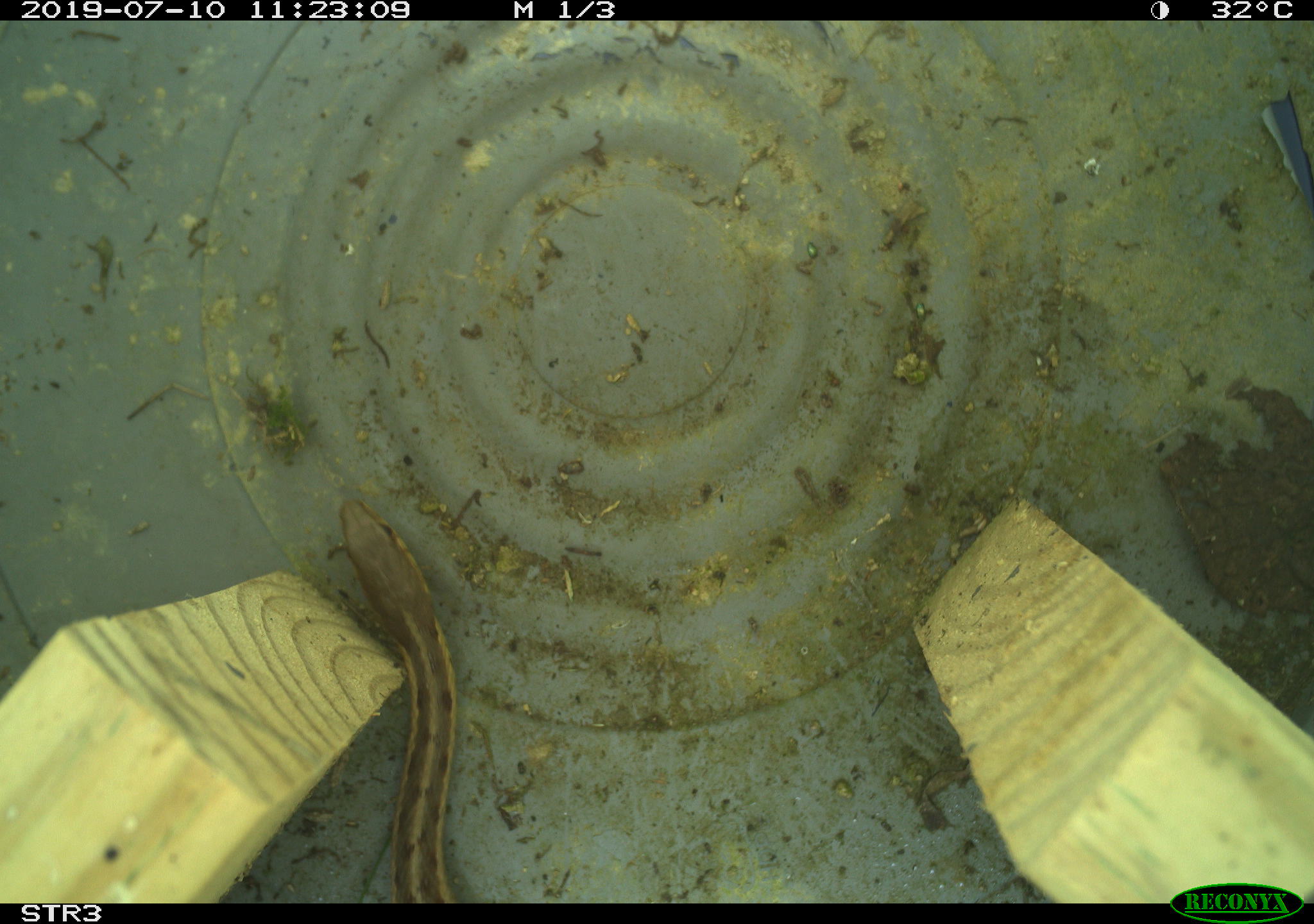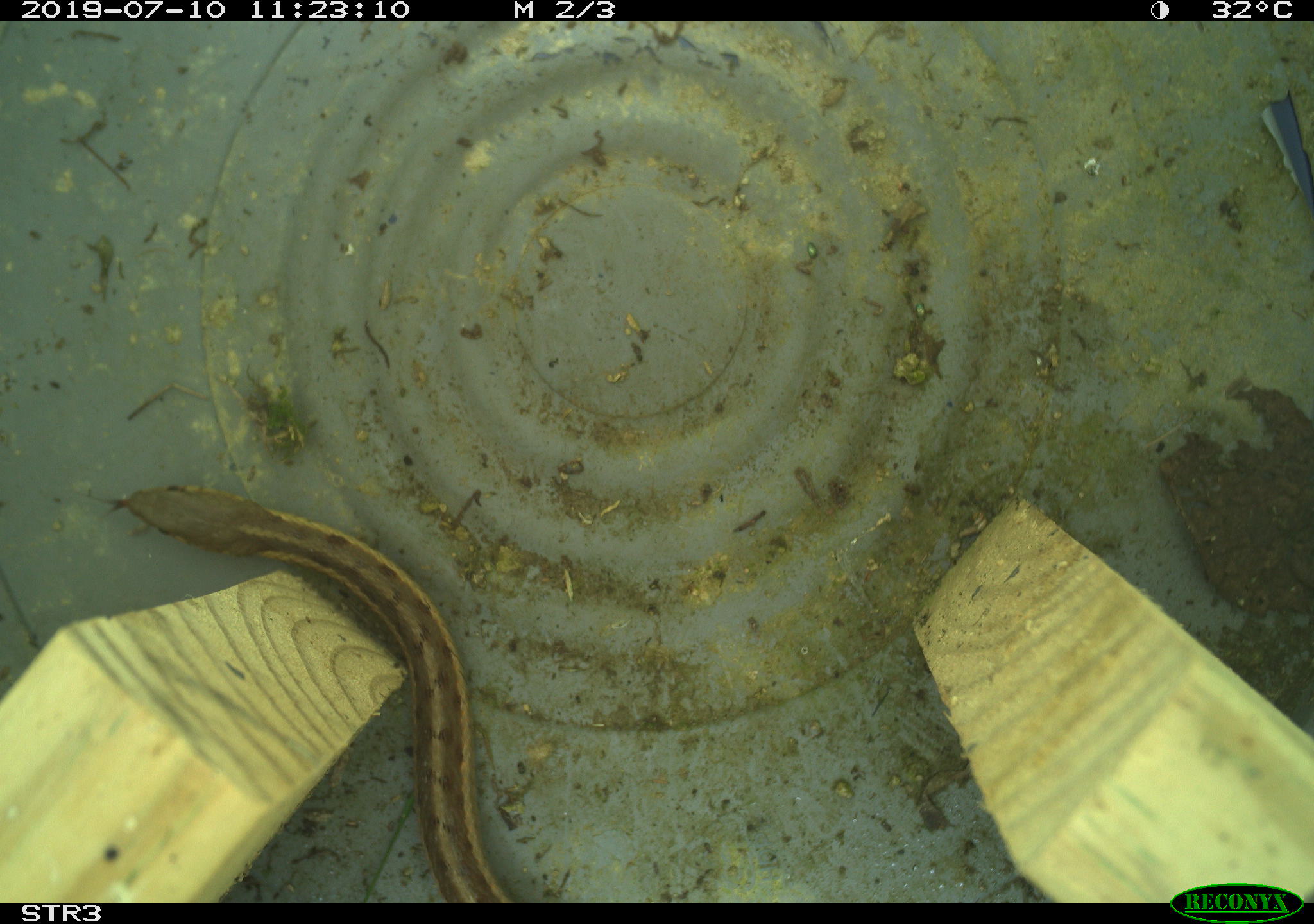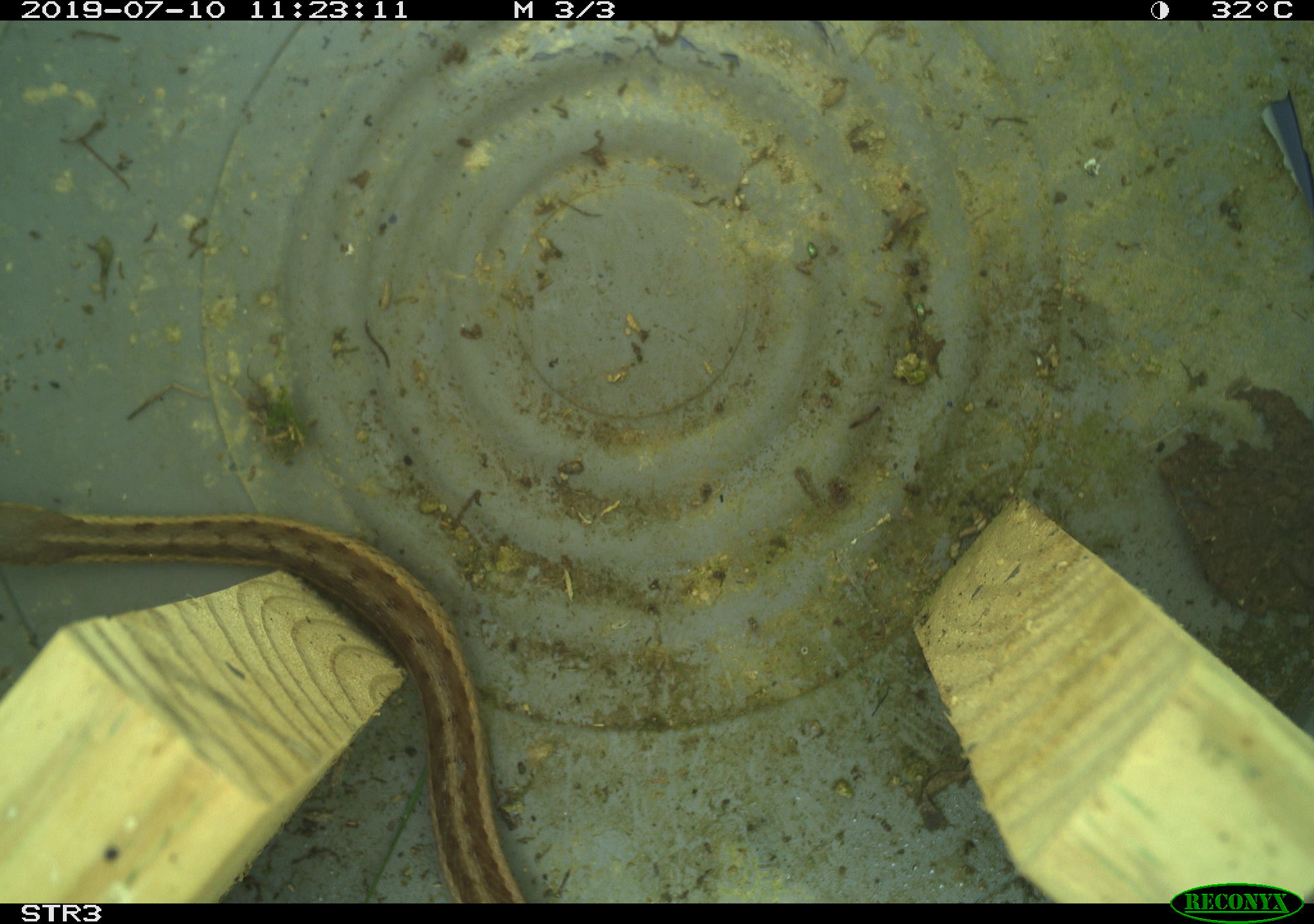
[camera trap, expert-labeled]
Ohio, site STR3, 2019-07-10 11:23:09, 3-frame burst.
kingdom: Animalia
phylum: Chordata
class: Reptilia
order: Squamata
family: Colubridae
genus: Thamnophis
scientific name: Thamnophis sirtalis sirtalis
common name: eastern gartersnake